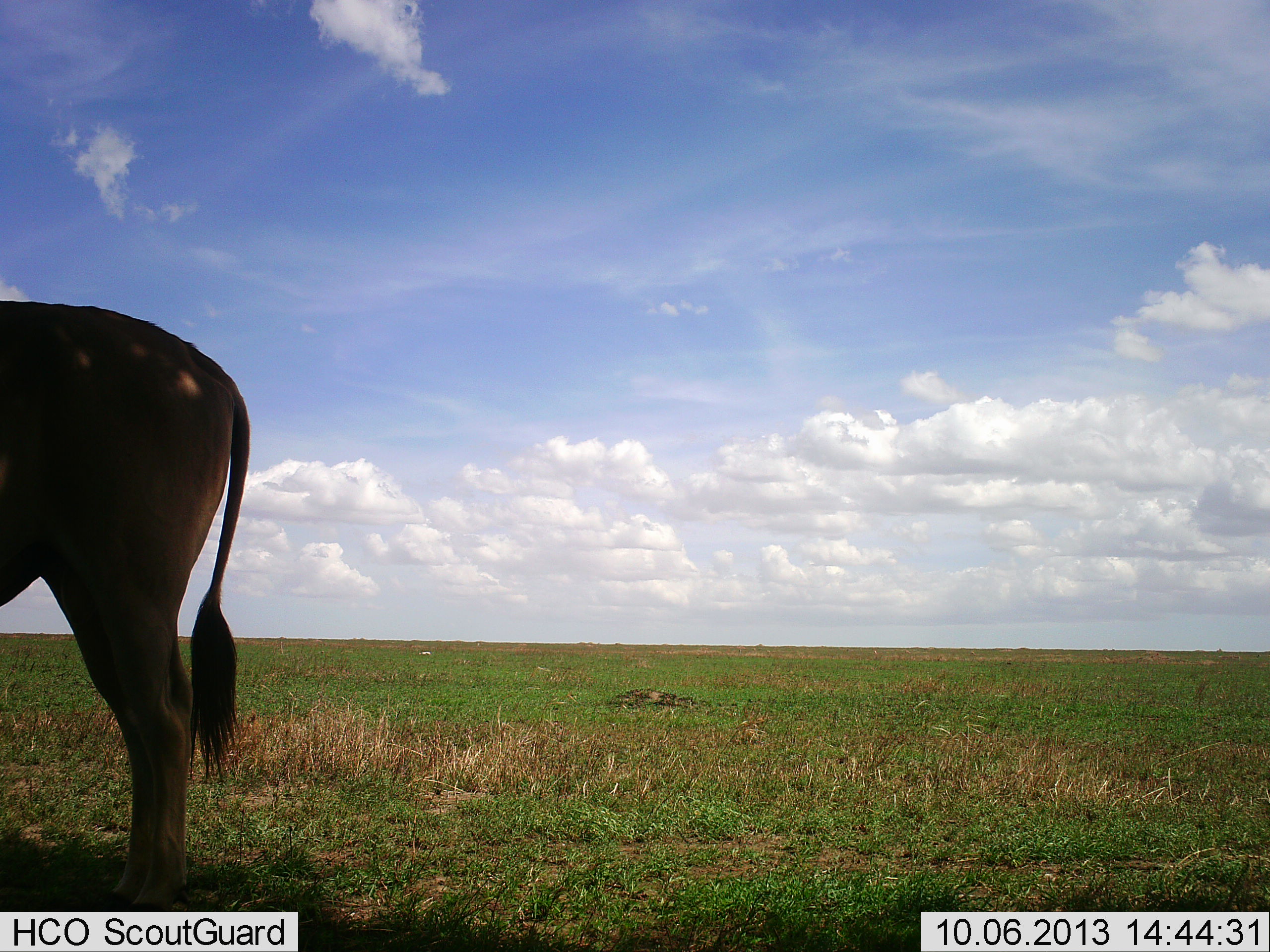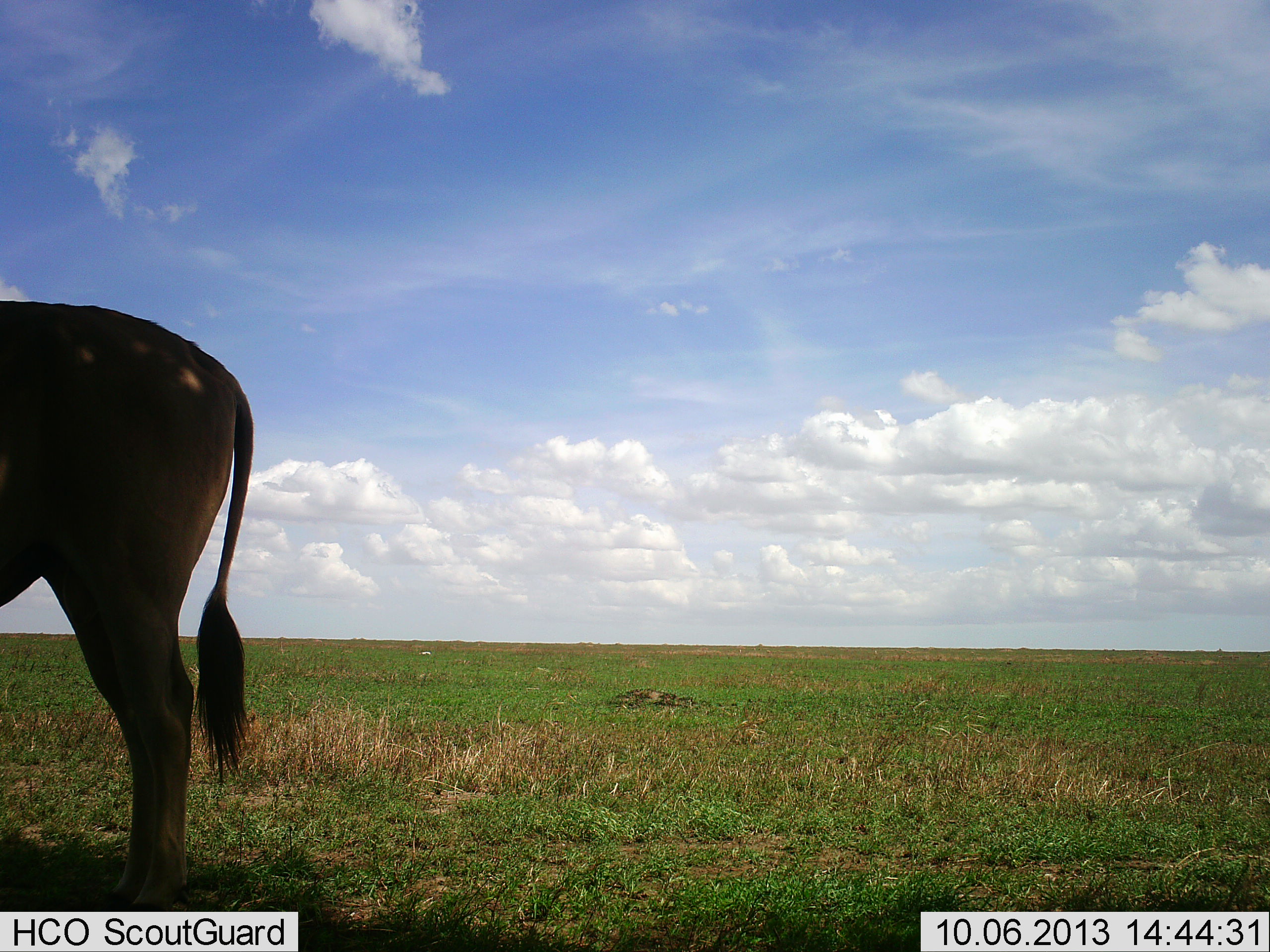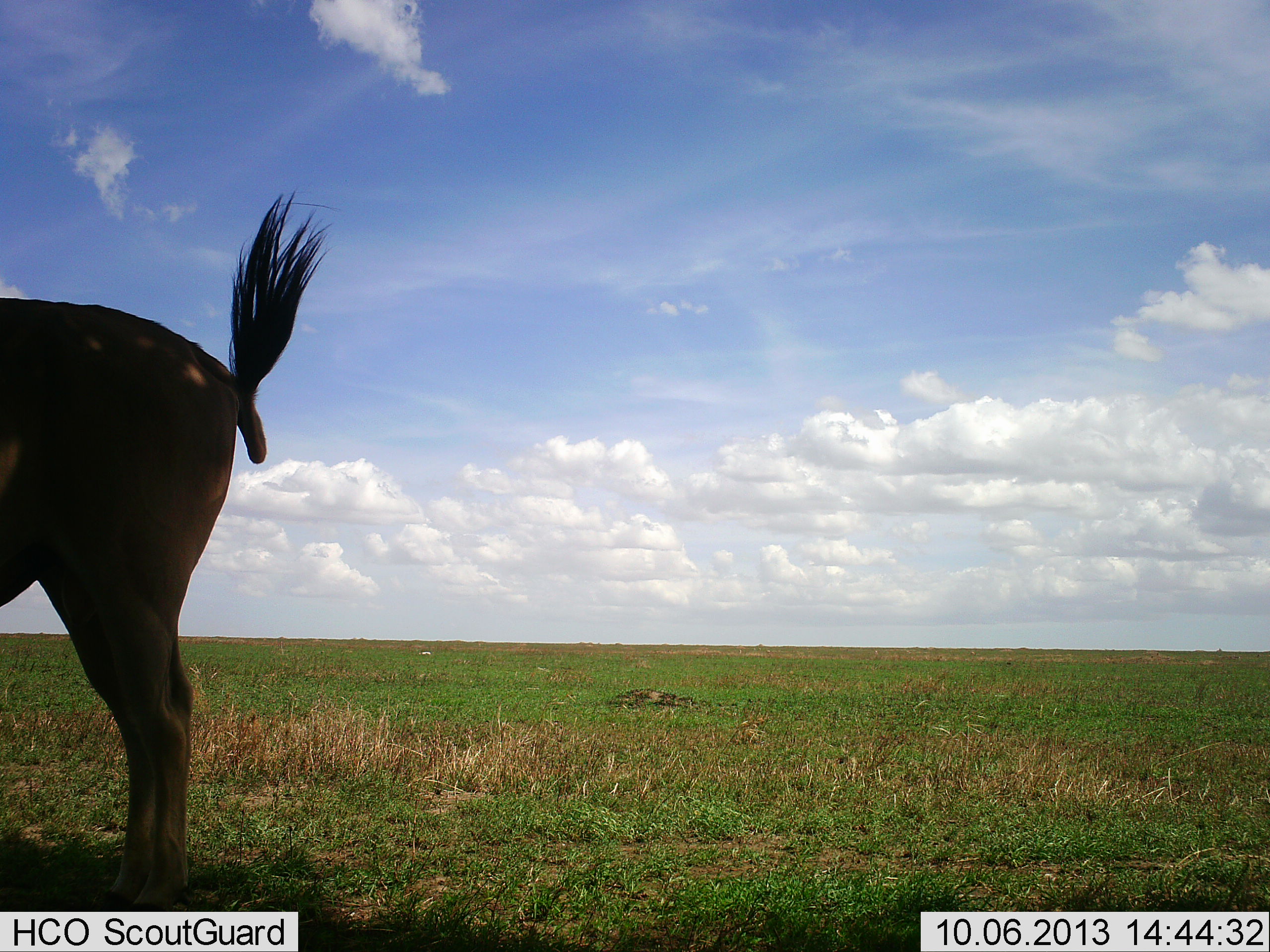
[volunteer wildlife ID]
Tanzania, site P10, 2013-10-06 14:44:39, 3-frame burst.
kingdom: Animalia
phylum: Chordata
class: Mammalia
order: Artiodactyla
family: Bovidae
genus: Tragelaphus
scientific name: Tragelaphus oryx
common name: eland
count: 1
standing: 95%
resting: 0%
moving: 0%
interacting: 0%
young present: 0%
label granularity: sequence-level